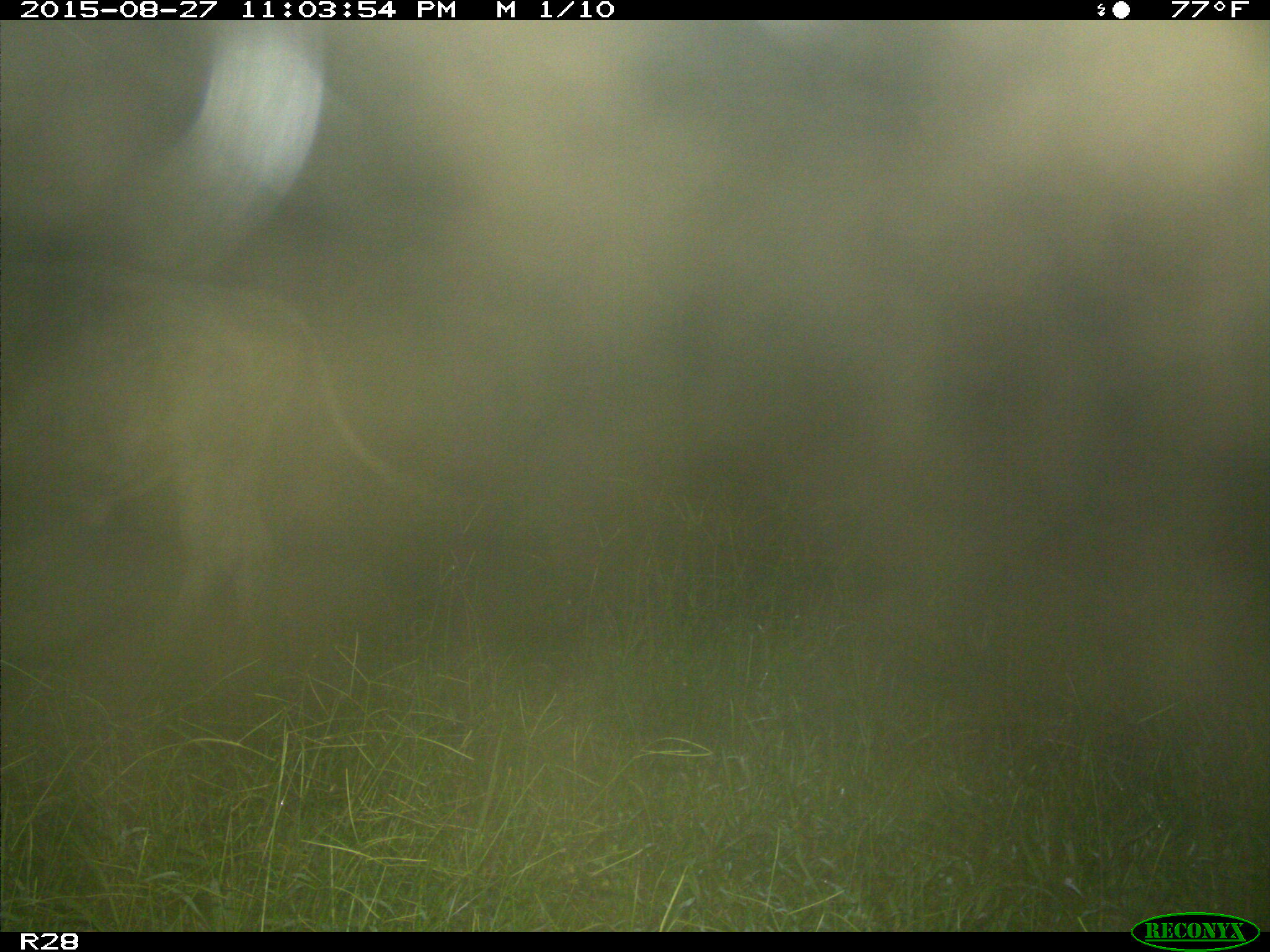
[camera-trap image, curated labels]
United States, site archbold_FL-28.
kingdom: Animalia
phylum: Chordata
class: Mammalia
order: Artiodactyla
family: Bovidae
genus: Bos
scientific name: Bos taurus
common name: domestic cow